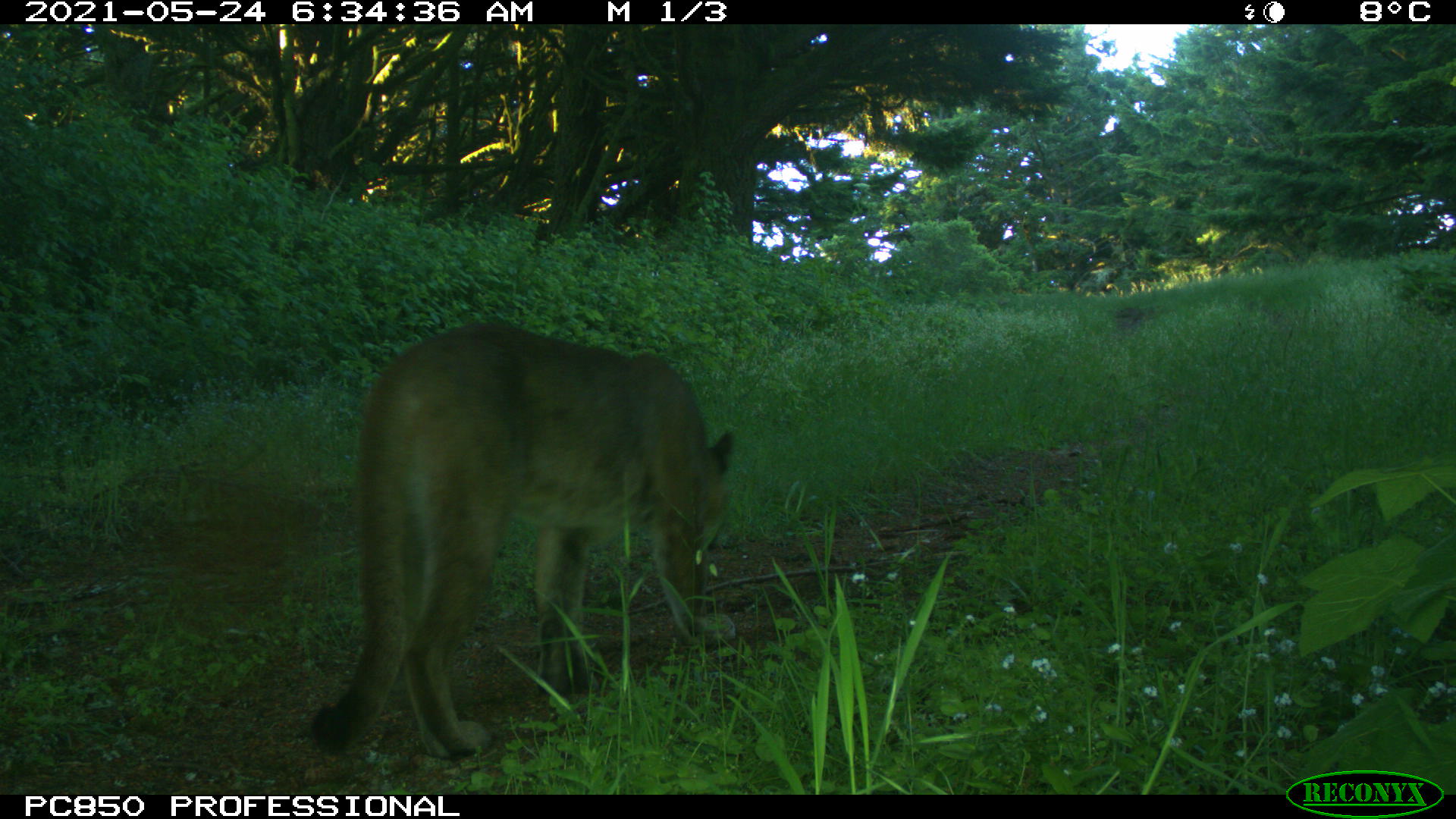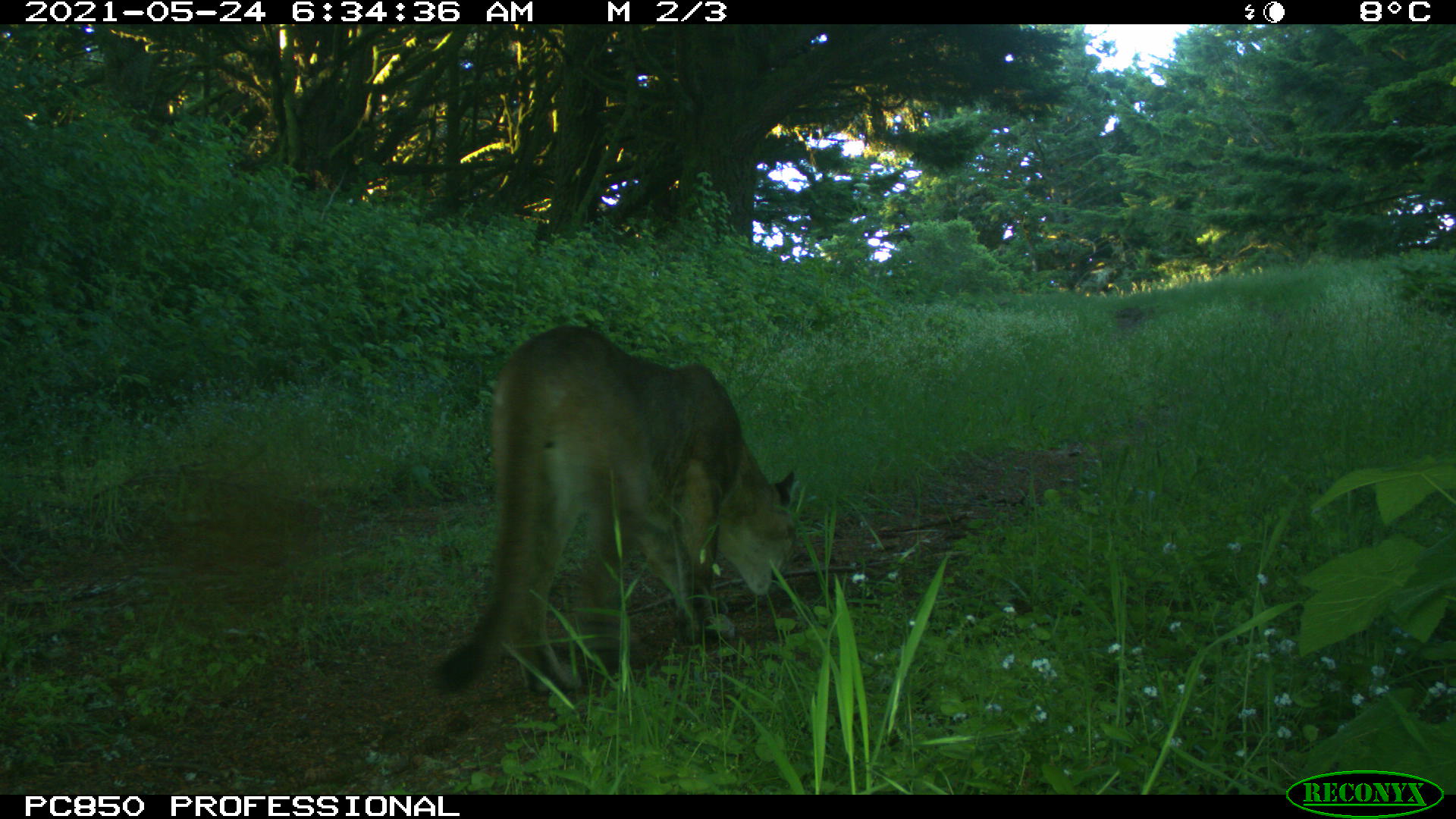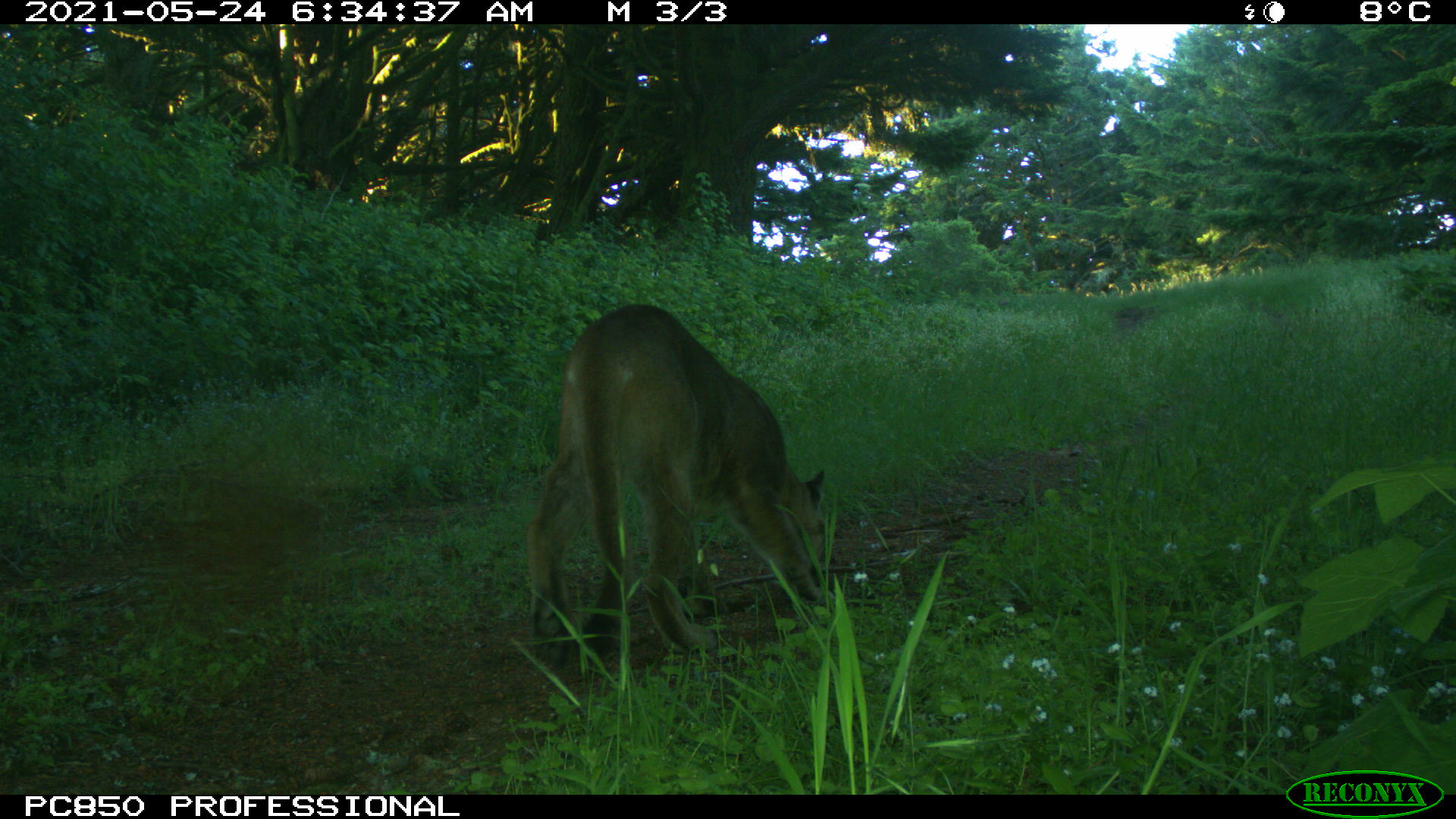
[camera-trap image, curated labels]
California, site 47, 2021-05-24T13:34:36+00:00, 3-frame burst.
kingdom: Animalia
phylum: Chordata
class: Mammalia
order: Carnivora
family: Felidae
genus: Puma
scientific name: Puma concolor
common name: puma